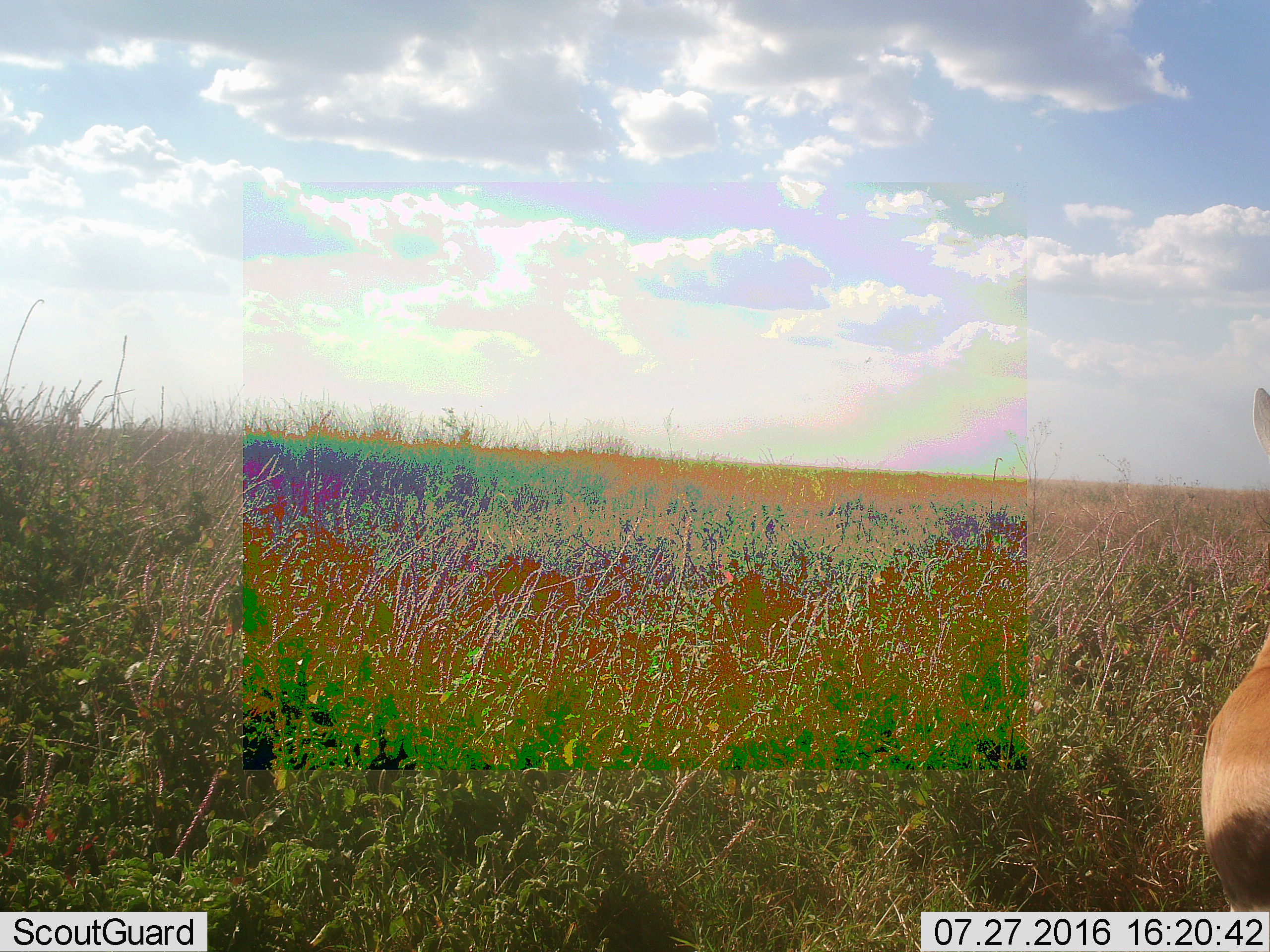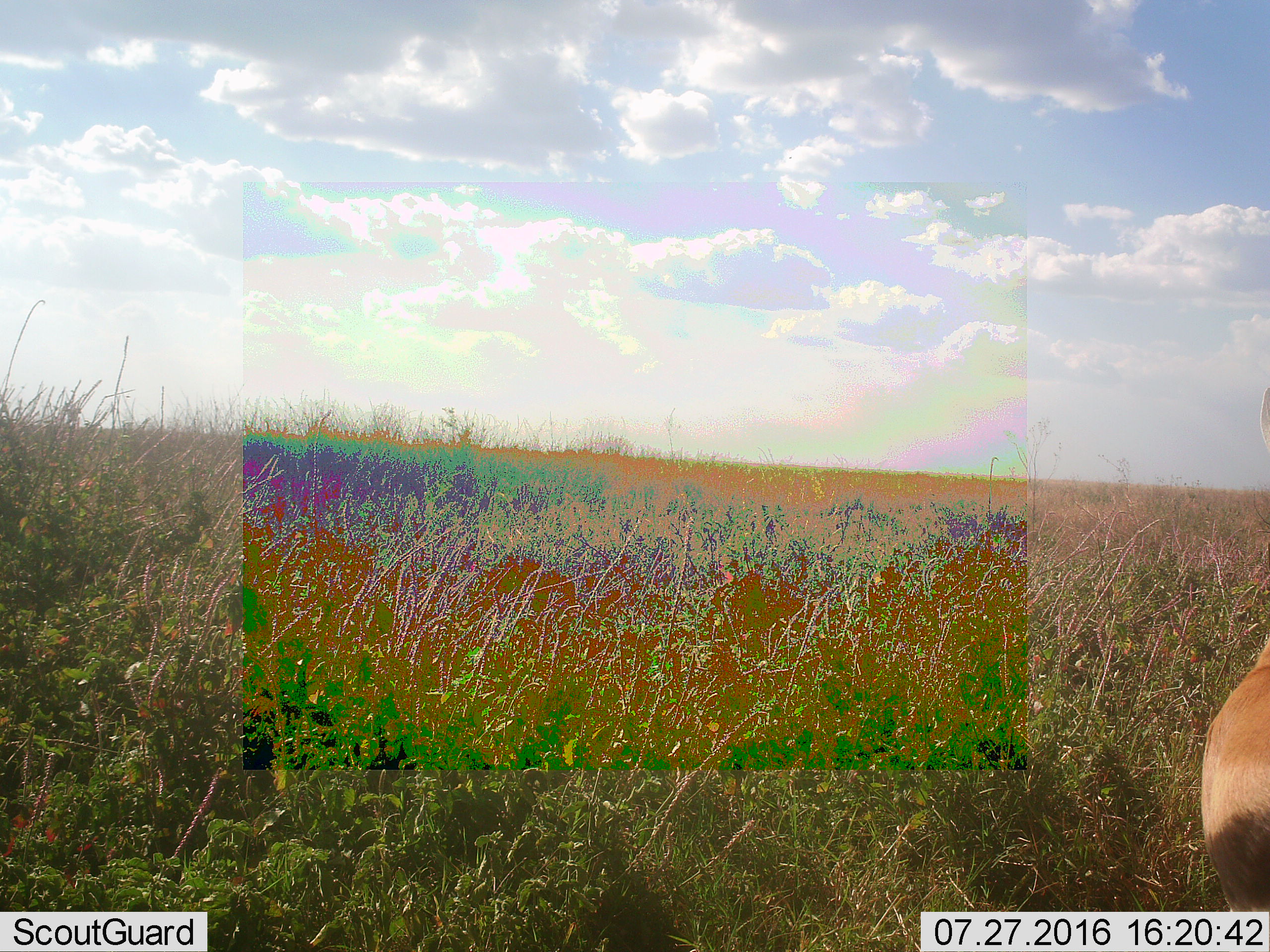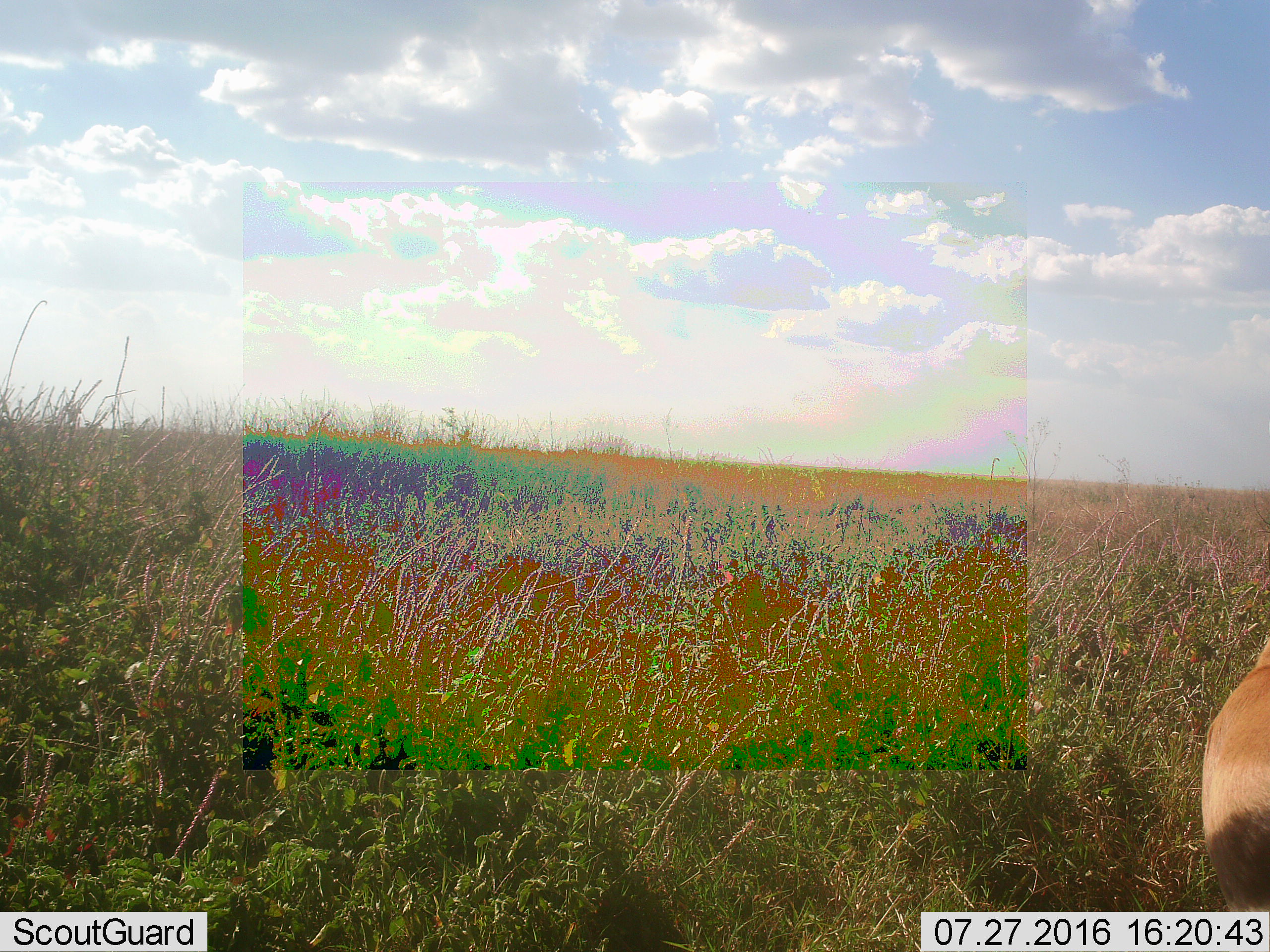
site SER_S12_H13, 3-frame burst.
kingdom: Animalia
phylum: Chordata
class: Mammalia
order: Artiodactyla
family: Bovidae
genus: Eudorcas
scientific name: Eudorcas thomsonii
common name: thomson's gazelle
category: gazellethomsons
Gazellethomsons (thomson's gazelle) (Eudorcas thomsonii), count 1. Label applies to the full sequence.